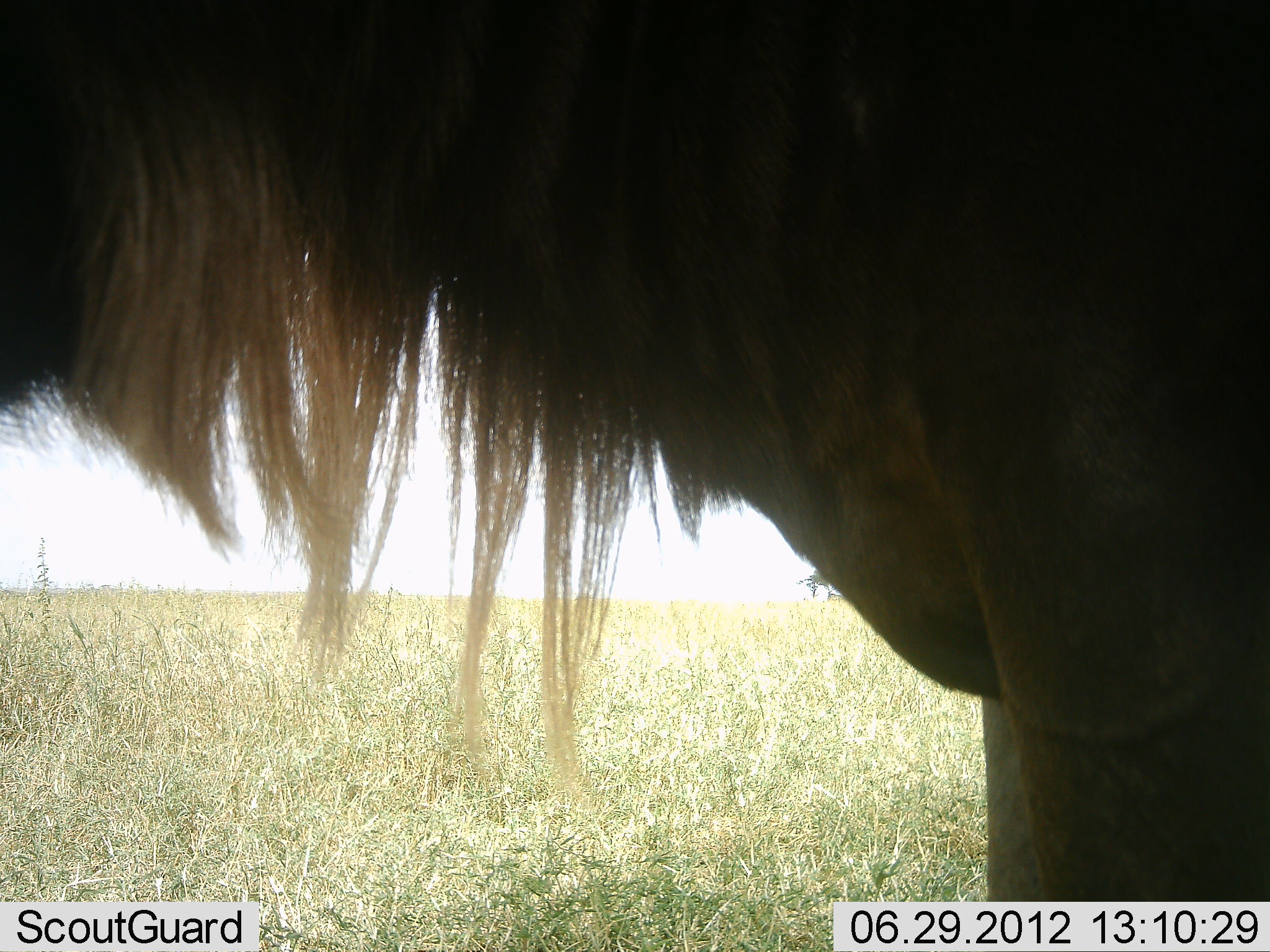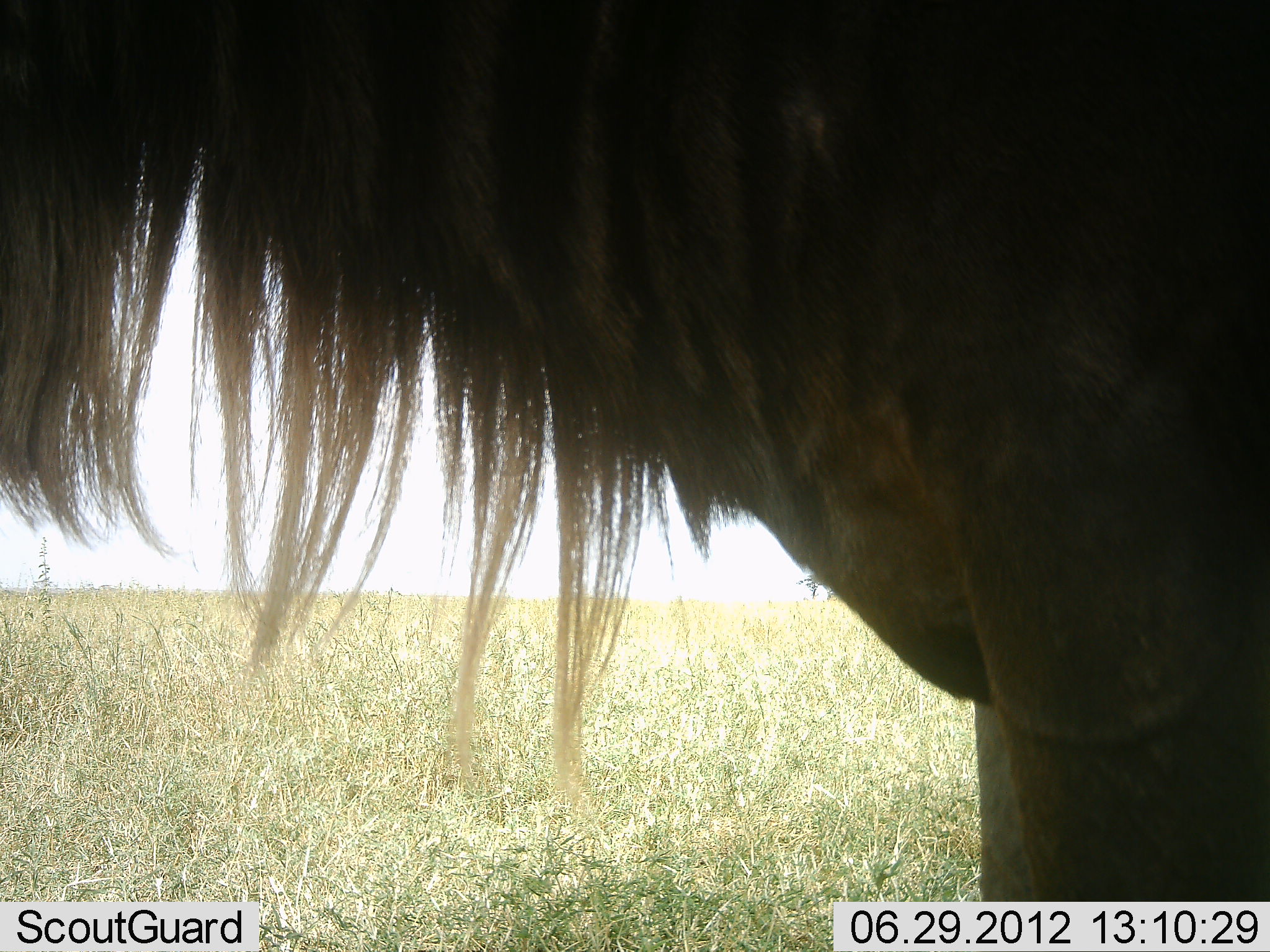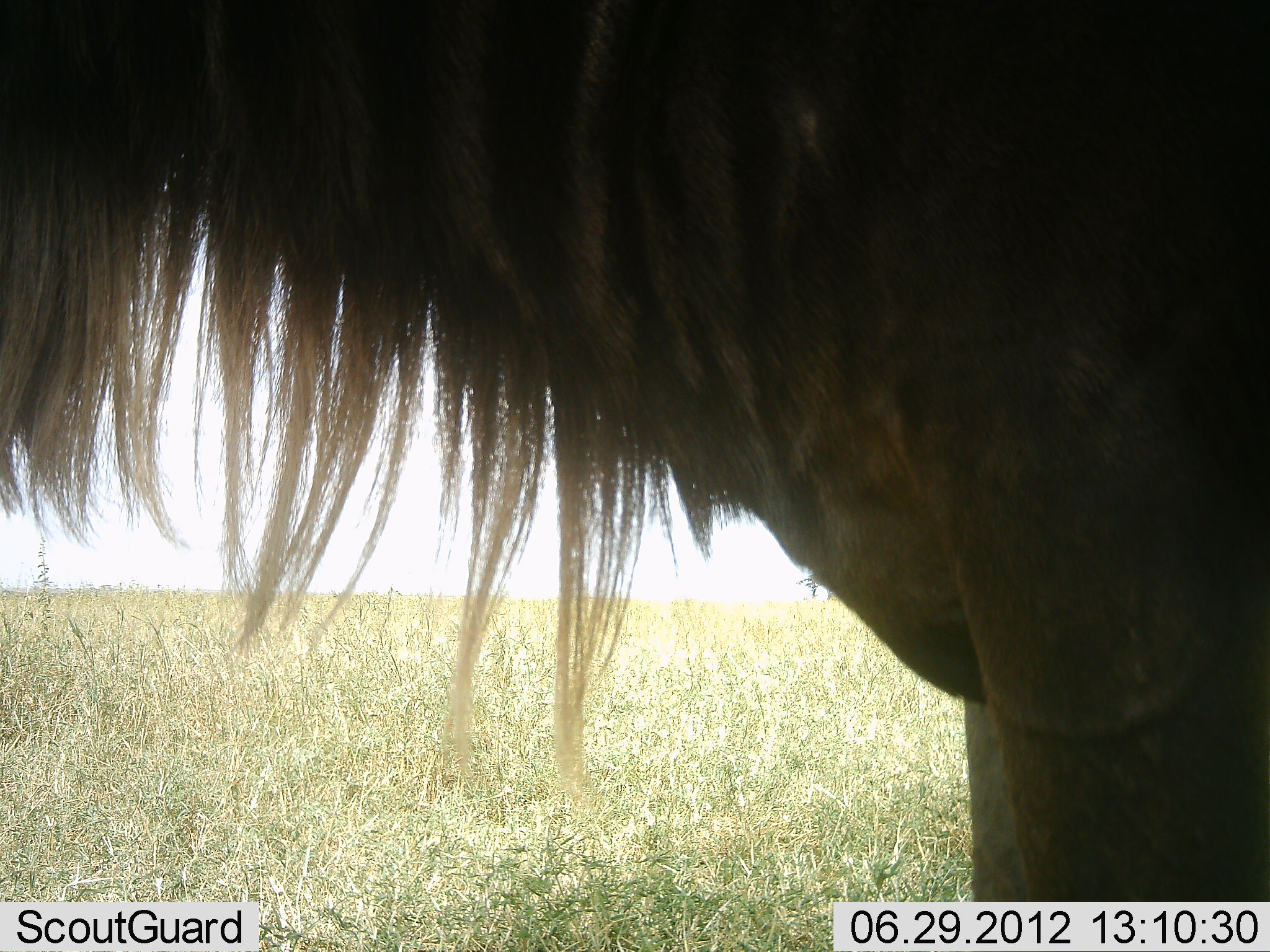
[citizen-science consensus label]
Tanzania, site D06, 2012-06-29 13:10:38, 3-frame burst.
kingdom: Animalia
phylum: Chordata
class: Mammalia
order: Artiodactyla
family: Bovidae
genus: Connochaetes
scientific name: Connochaetes taurinus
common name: blue wildebeest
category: wildebeest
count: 1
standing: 100%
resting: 0%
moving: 0%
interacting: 0%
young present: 0%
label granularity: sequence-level